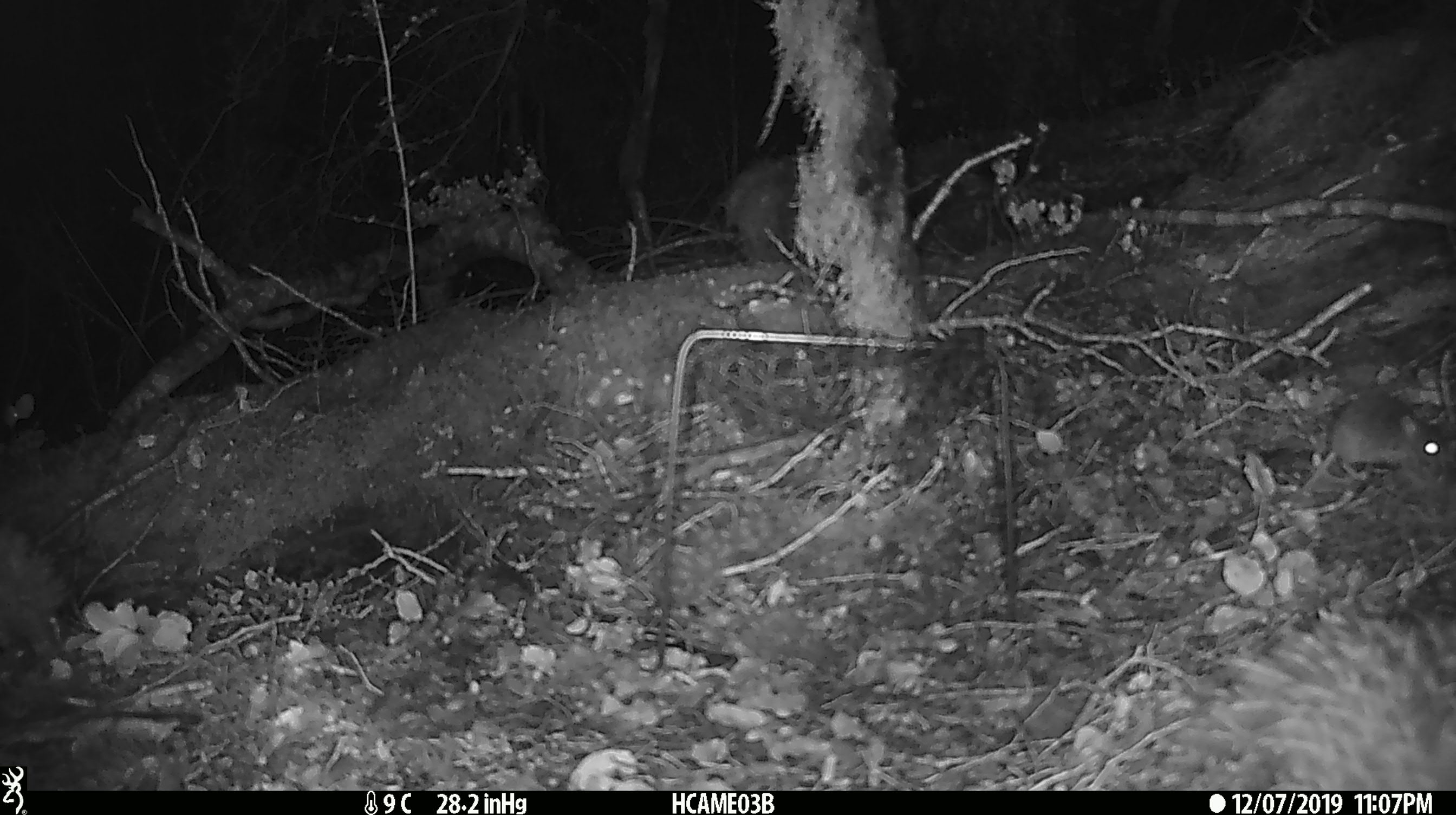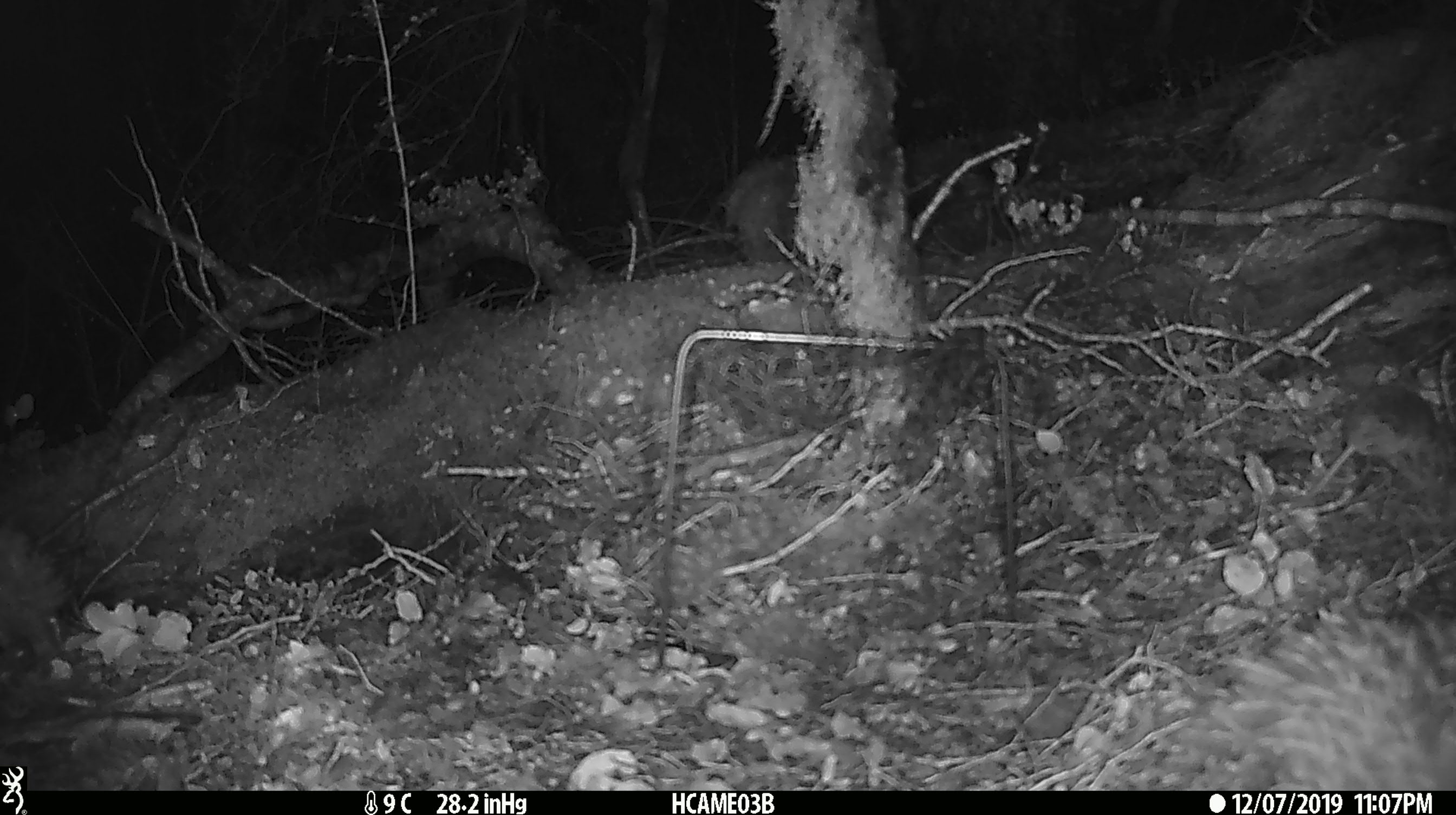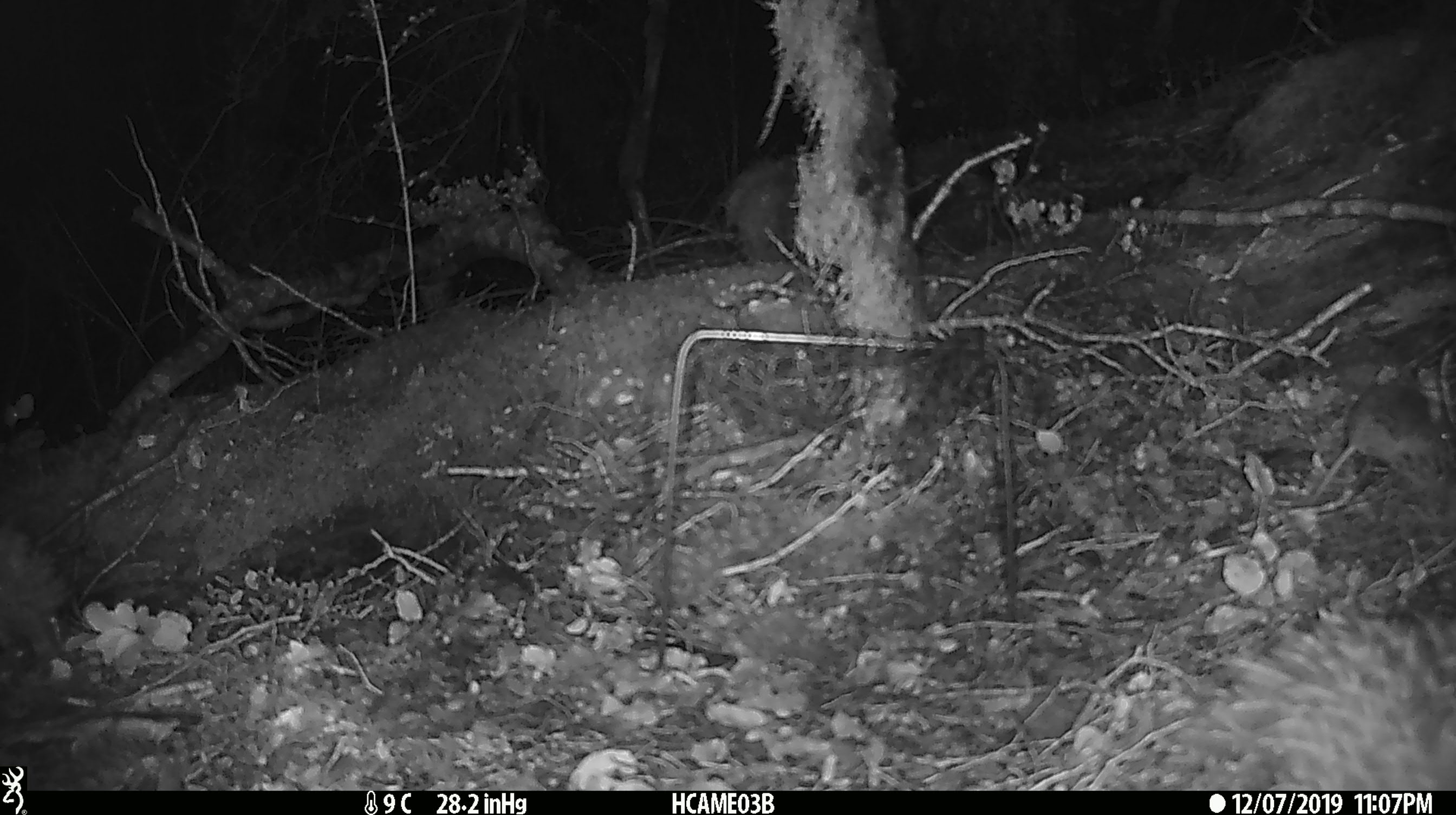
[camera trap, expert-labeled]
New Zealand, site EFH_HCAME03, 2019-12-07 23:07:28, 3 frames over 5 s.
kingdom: Animalia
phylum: Chordata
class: Mammalia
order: Rodentia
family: Muridae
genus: Mus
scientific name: Mus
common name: mouse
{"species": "mouse (Mus)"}